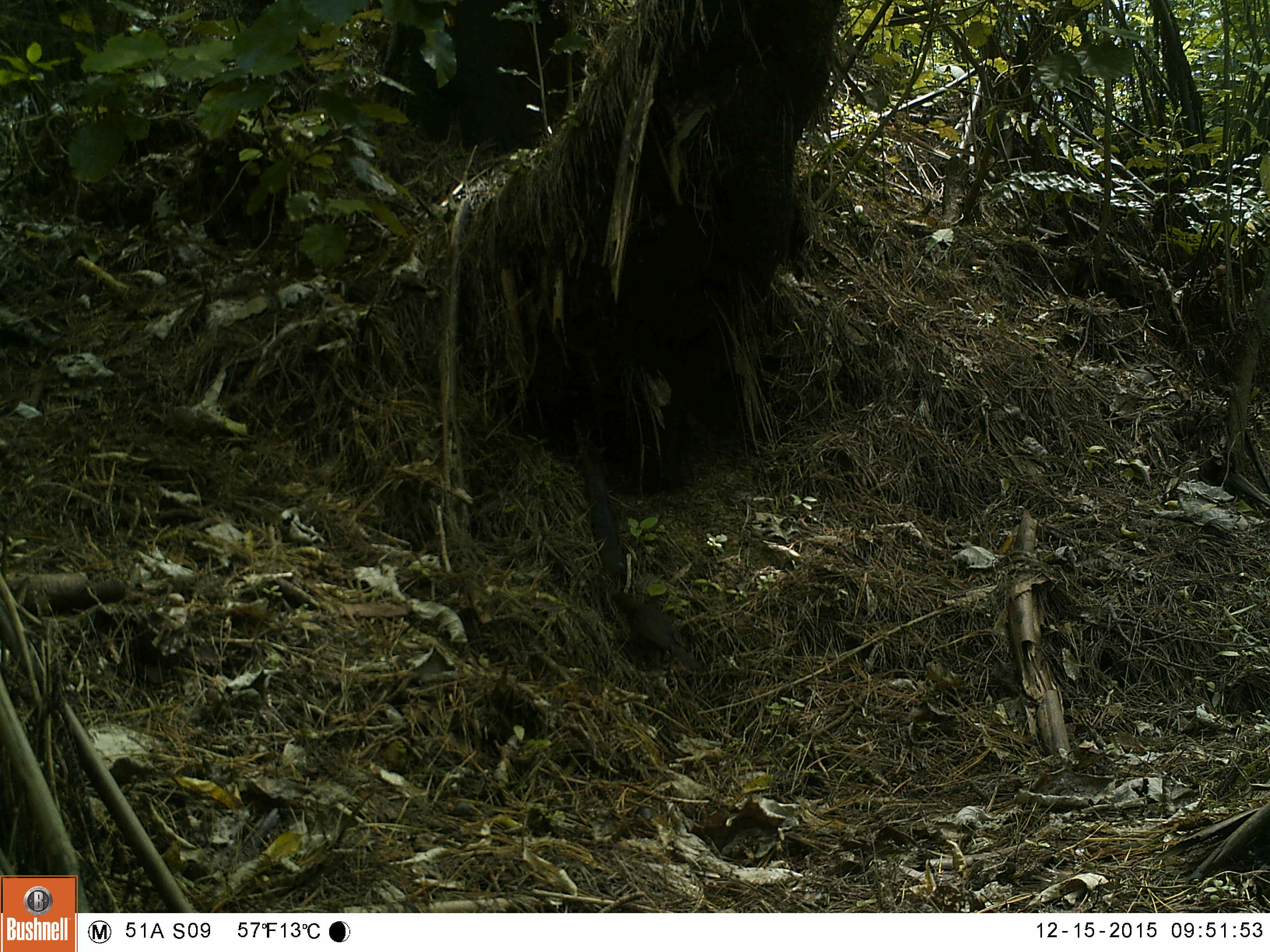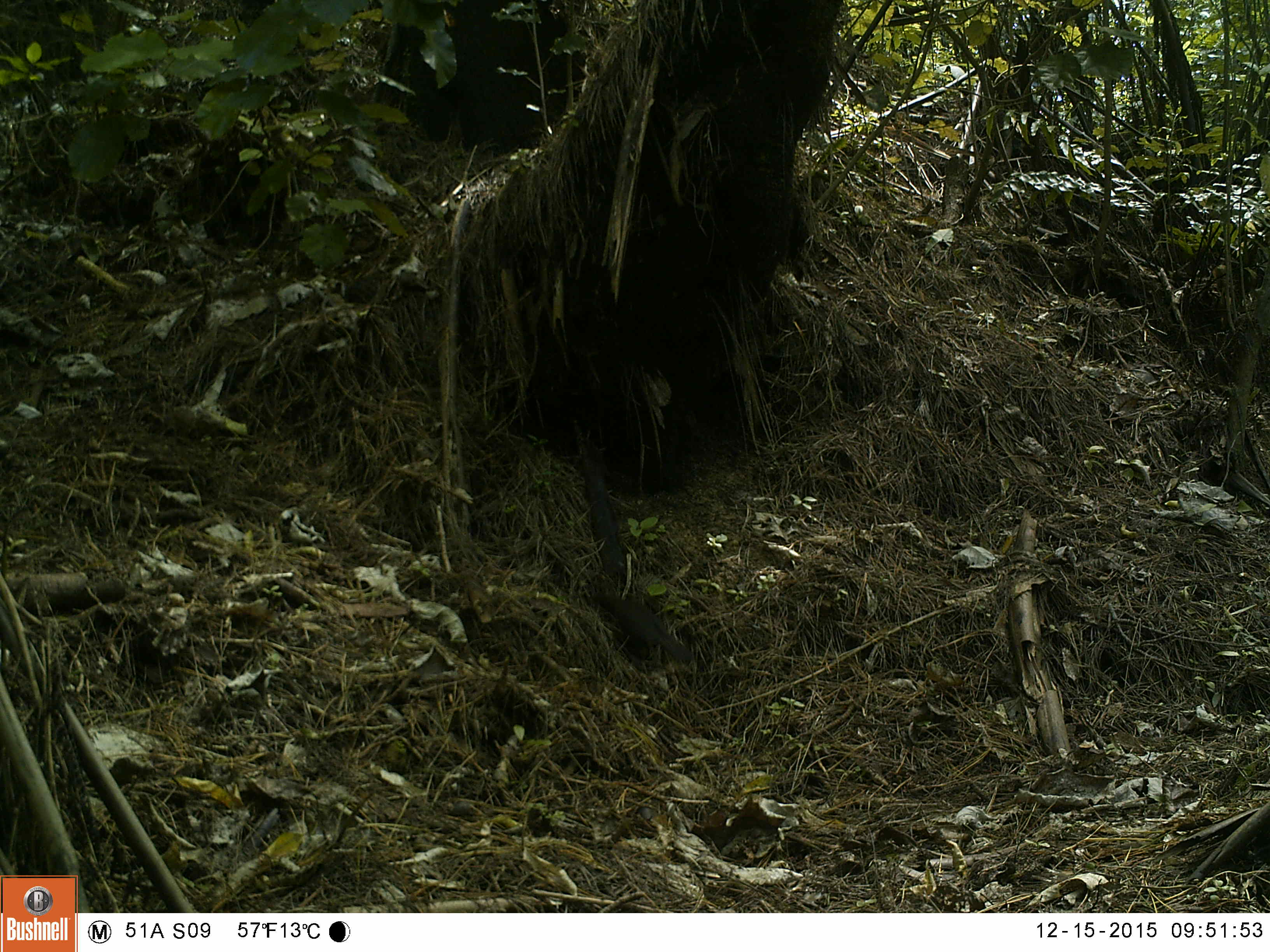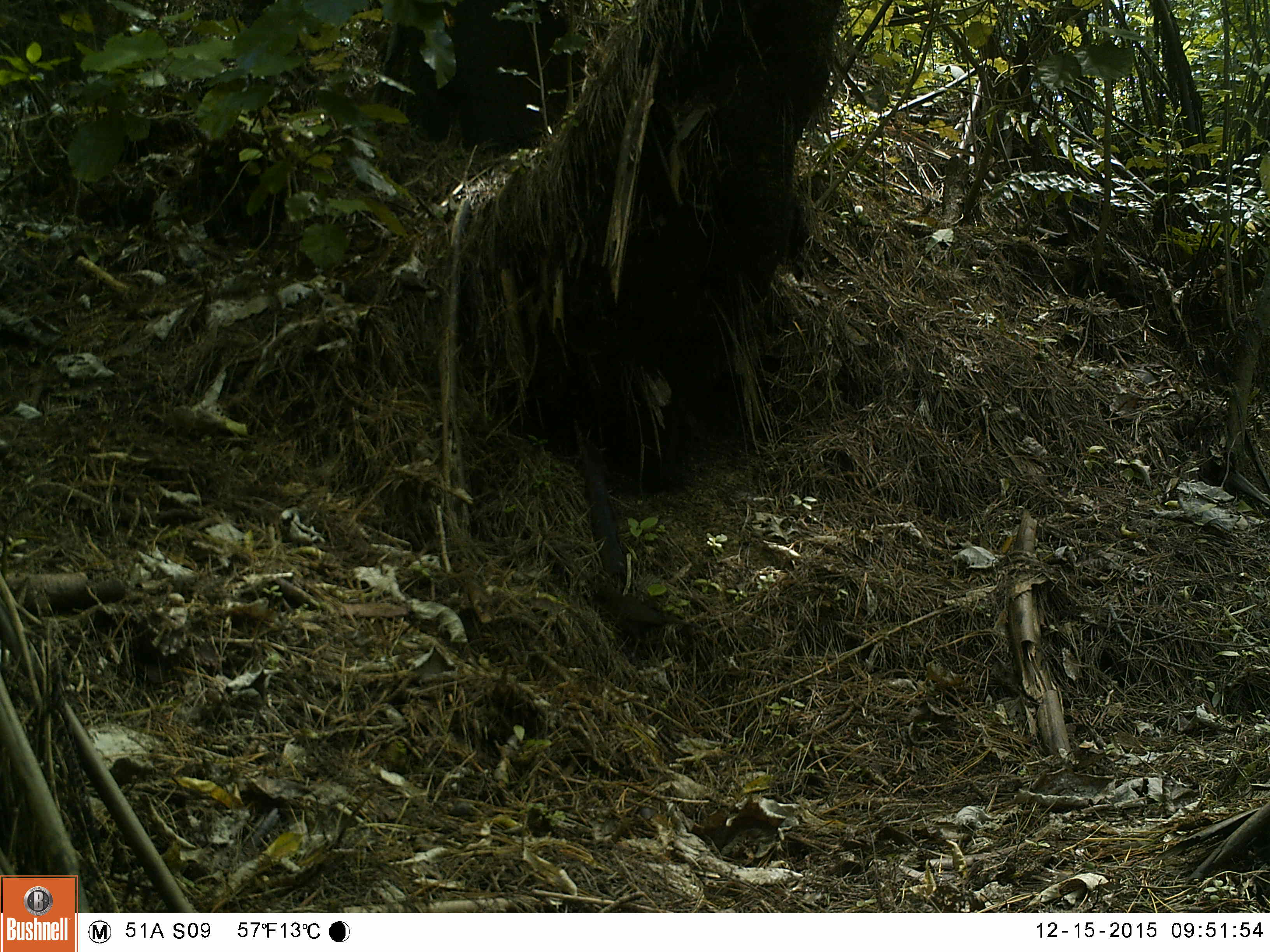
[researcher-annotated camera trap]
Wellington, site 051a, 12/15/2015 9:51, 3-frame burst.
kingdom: Animalia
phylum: Chordata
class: Aves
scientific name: Aves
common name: bird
Bird (Aves).